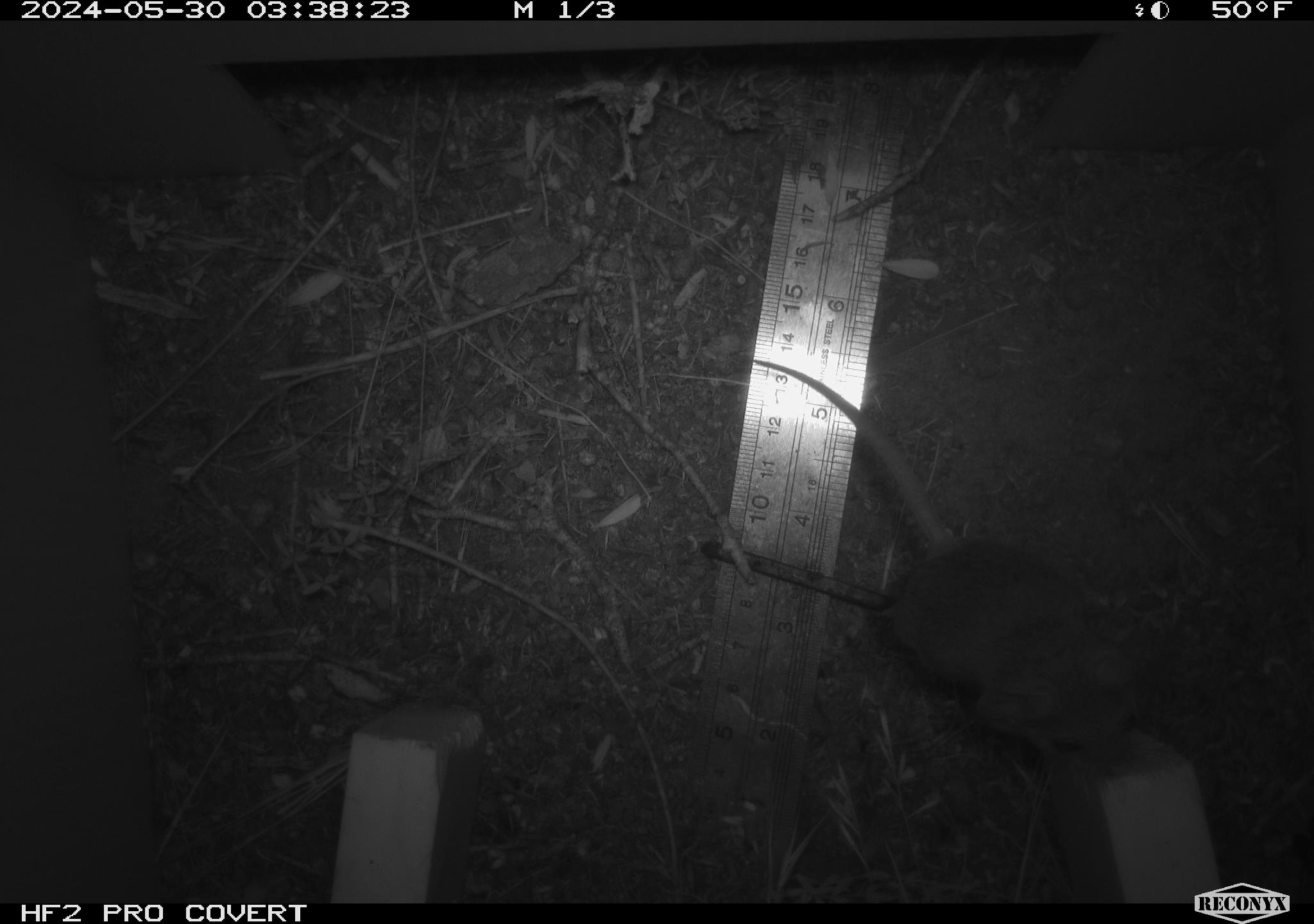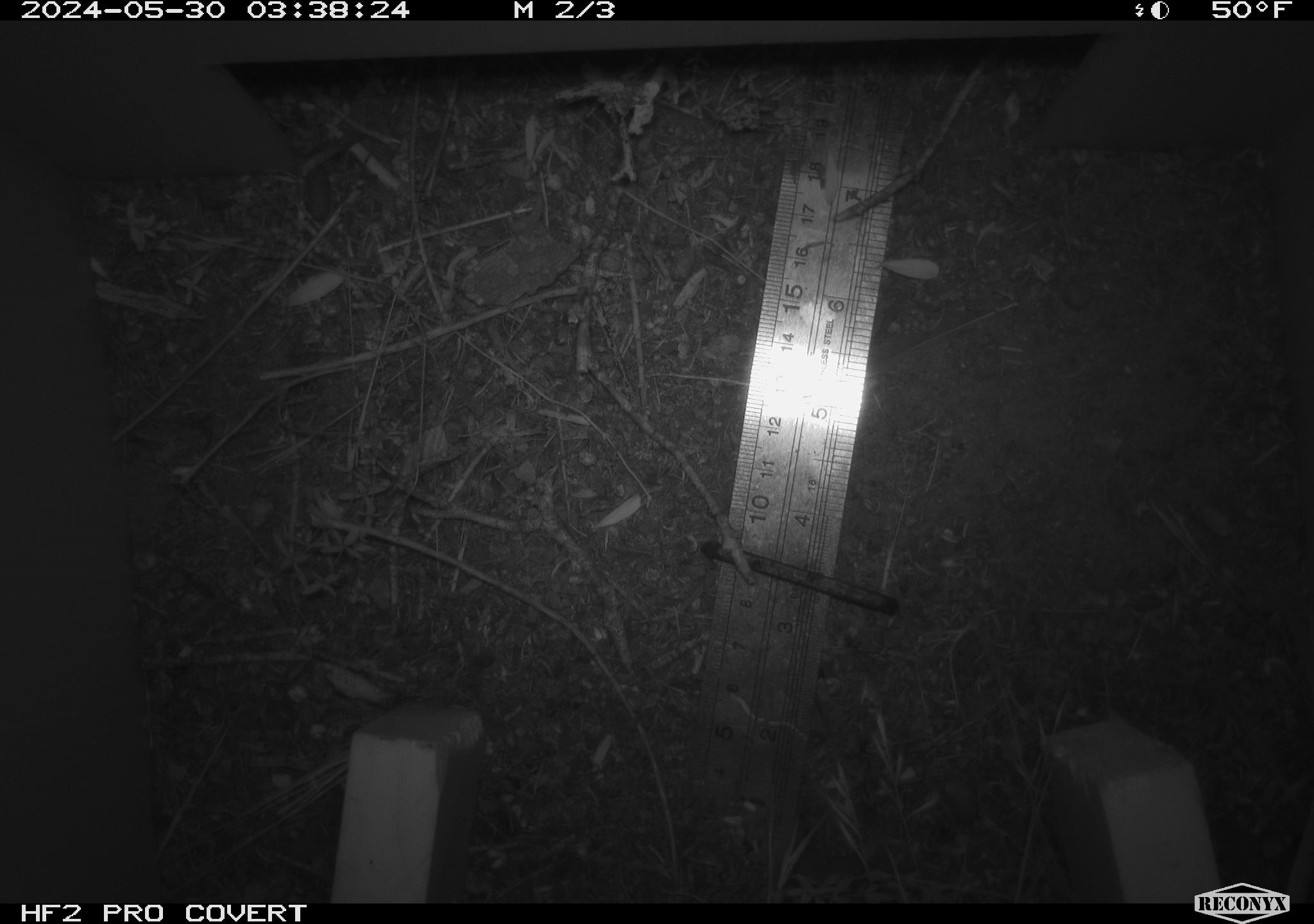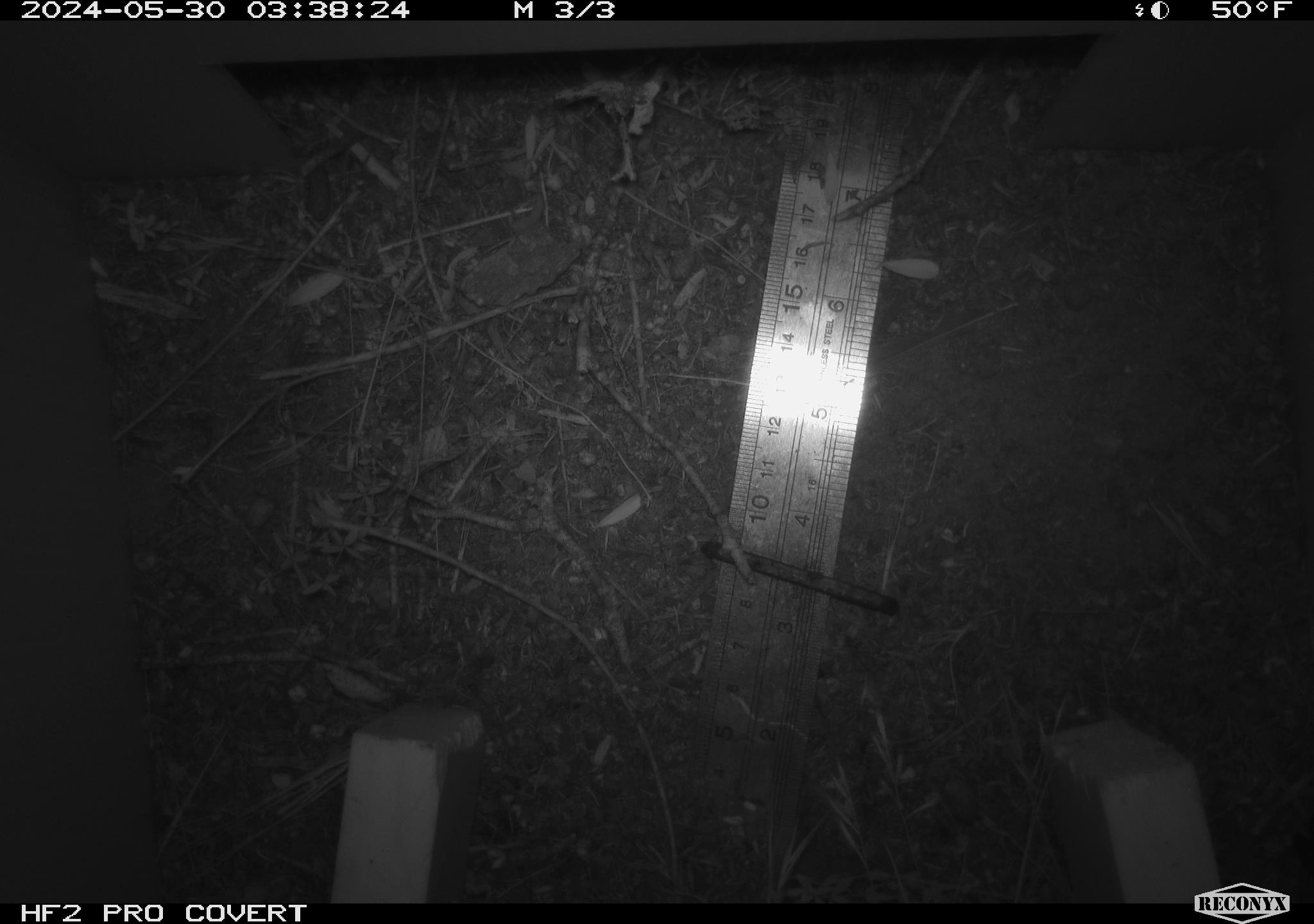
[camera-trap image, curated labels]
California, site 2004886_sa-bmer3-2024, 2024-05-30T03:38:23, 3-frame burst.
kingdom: Animalia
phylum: Chordata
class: Mammalia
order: Rodentia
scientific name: Rodentia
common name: mouse species